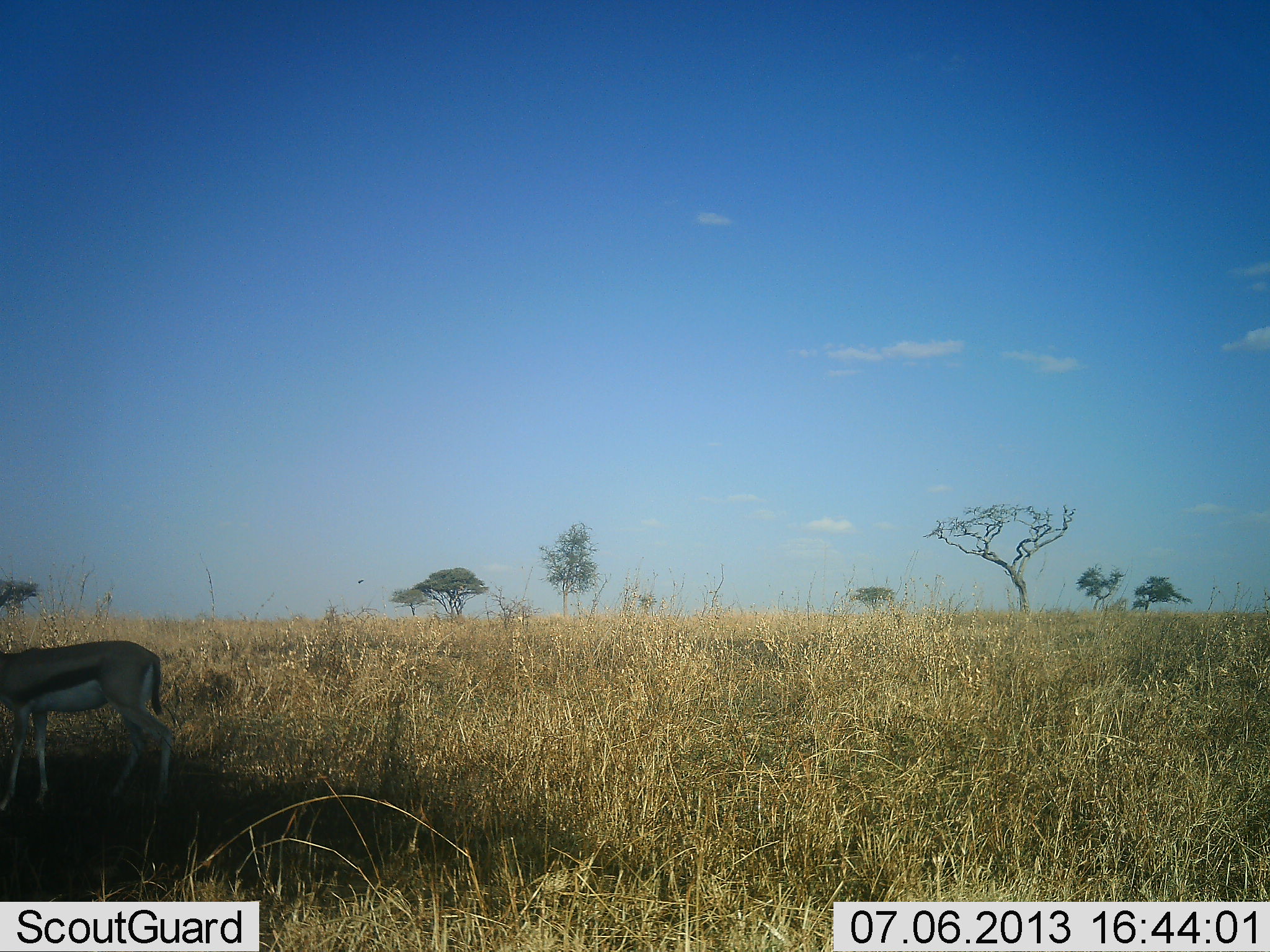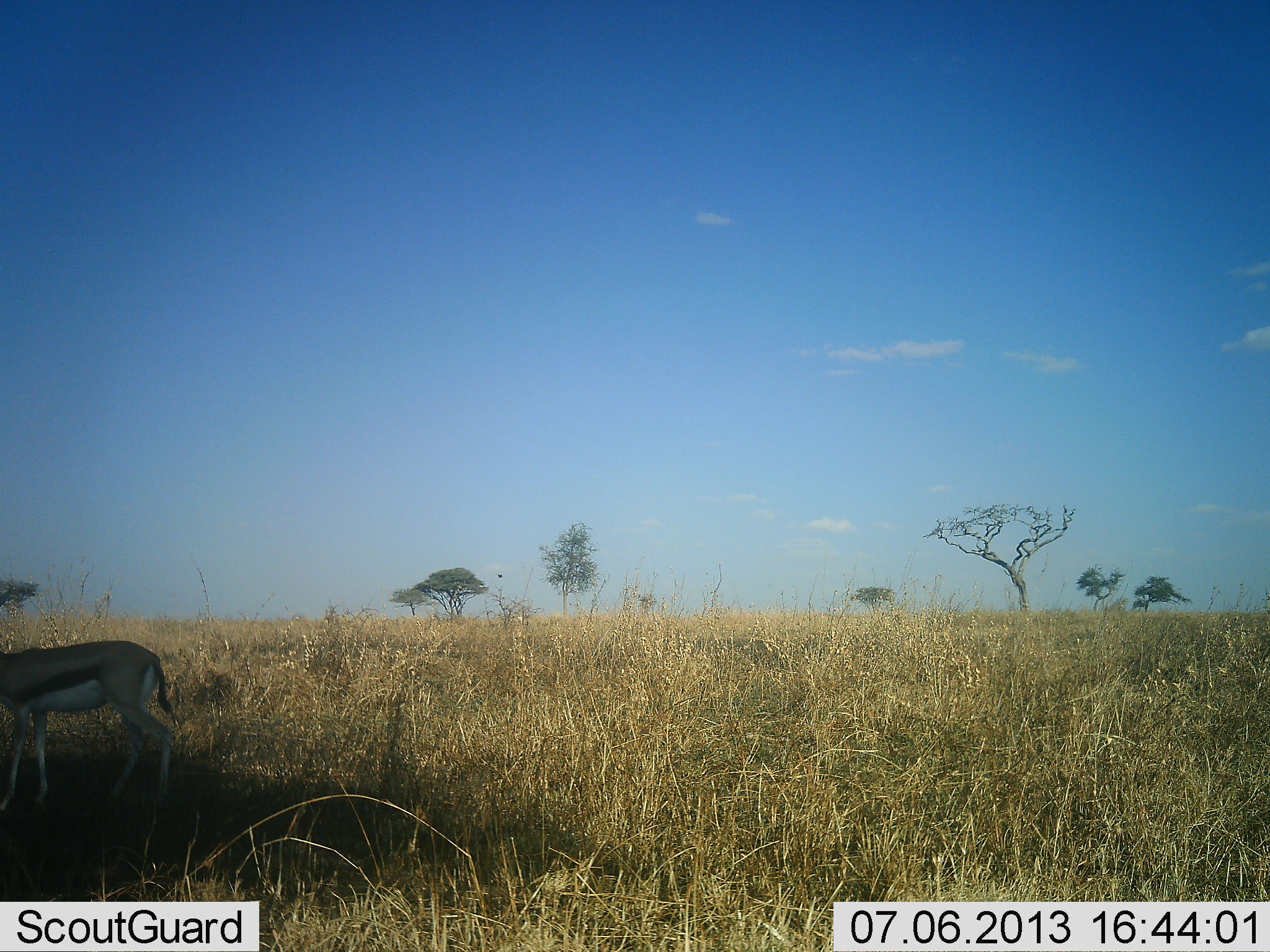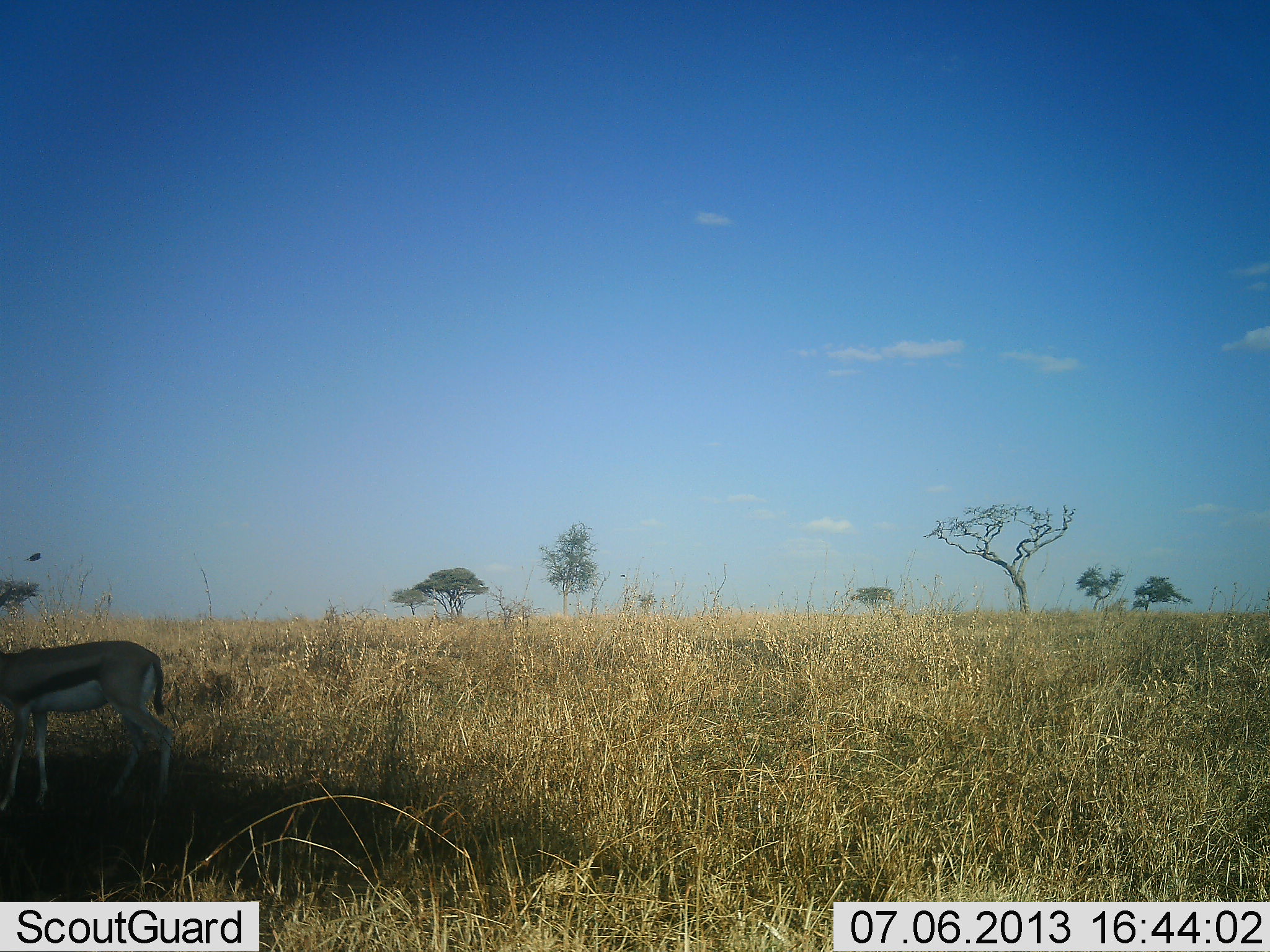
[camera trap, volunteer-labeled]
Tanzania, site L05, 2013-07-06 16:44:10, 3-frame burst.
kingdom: Animalia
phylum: Chordata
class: Mammalia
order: Artiodactyla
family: Bovidae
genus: Eudorcas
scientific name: Eudorcas thomsonii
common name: thomson's gazelle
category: gazellethomsons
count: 1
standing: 91%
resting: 0%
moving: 0%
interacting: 0%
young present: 0%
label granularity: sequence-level